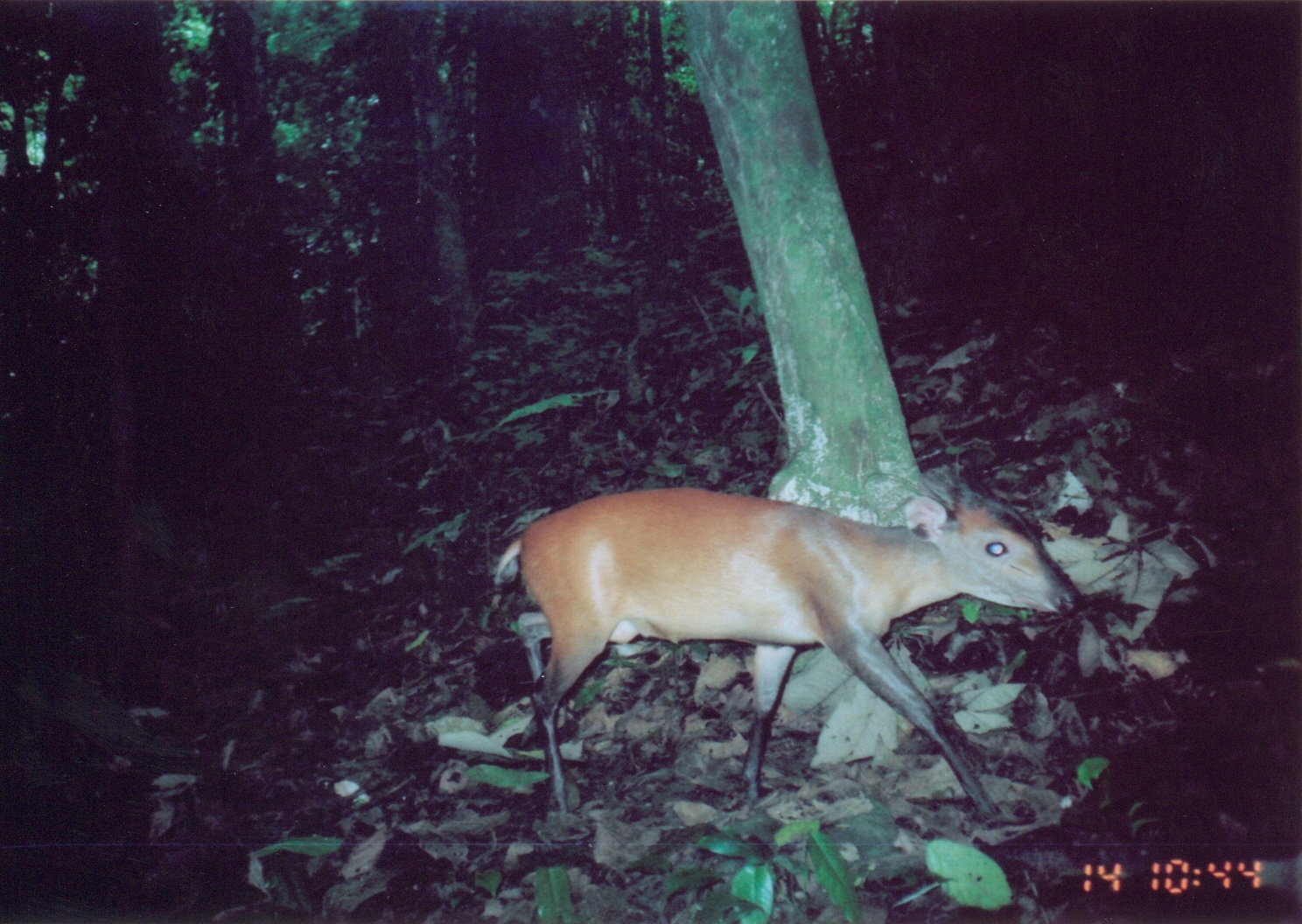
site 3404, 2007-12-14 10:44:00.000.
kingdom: Animalia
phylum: Chordata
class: Mammalia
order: Artiodactyla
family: Bovidae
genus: Cephalophus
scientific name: Cephalophus harveyi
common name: harvey's duiker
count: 1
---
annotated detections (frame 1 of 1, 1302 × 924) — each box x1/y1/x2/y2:
cephalophus harveyi: 492/484/1077/825